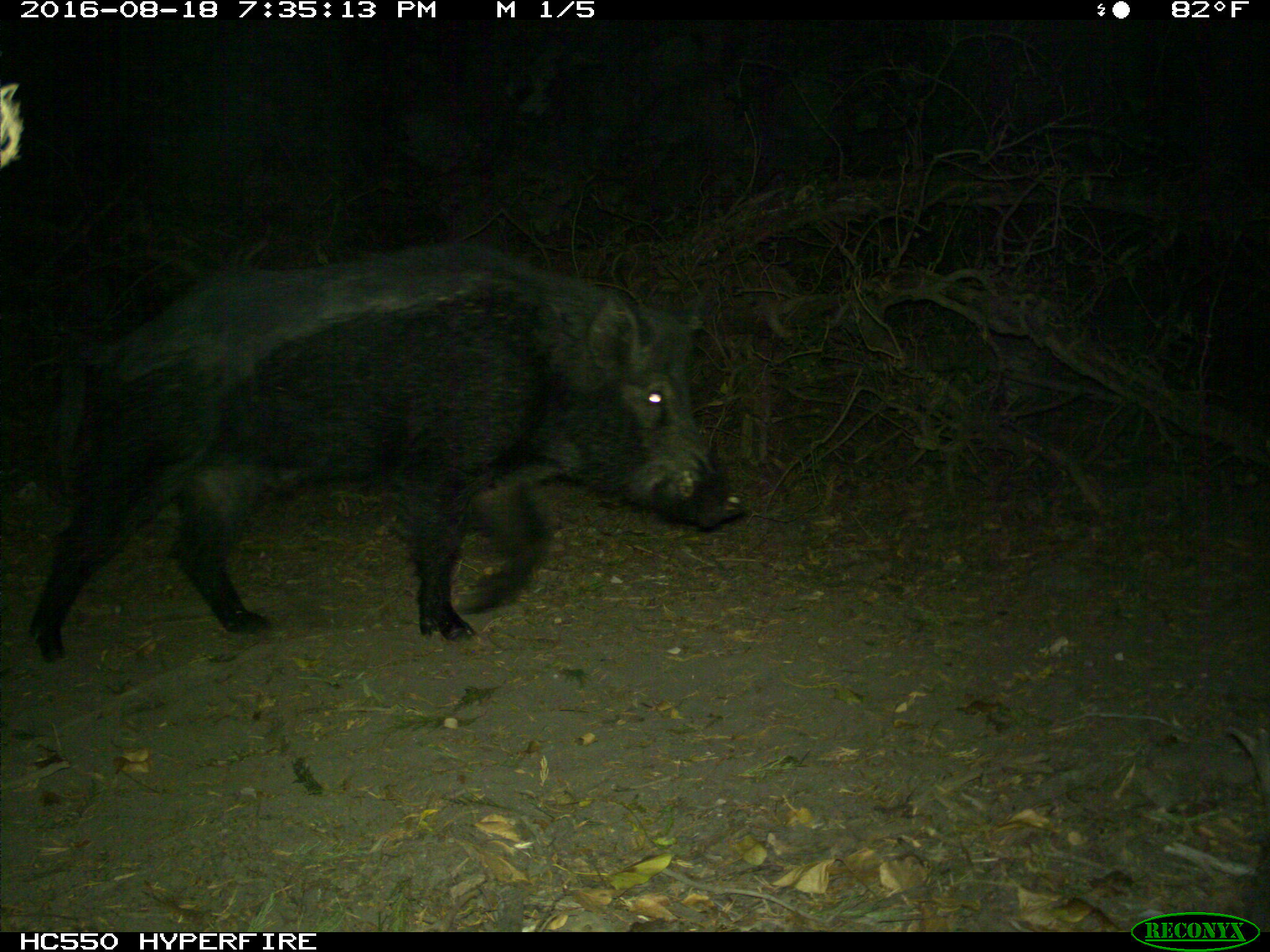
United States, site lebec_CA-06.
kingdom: Animalia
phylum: Chordata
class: Mammalia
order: Artiodactyla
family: Suidae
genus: Sus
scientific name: Sus scrofa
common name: wild boar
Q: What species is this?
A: Sus scrofa (wild boar).